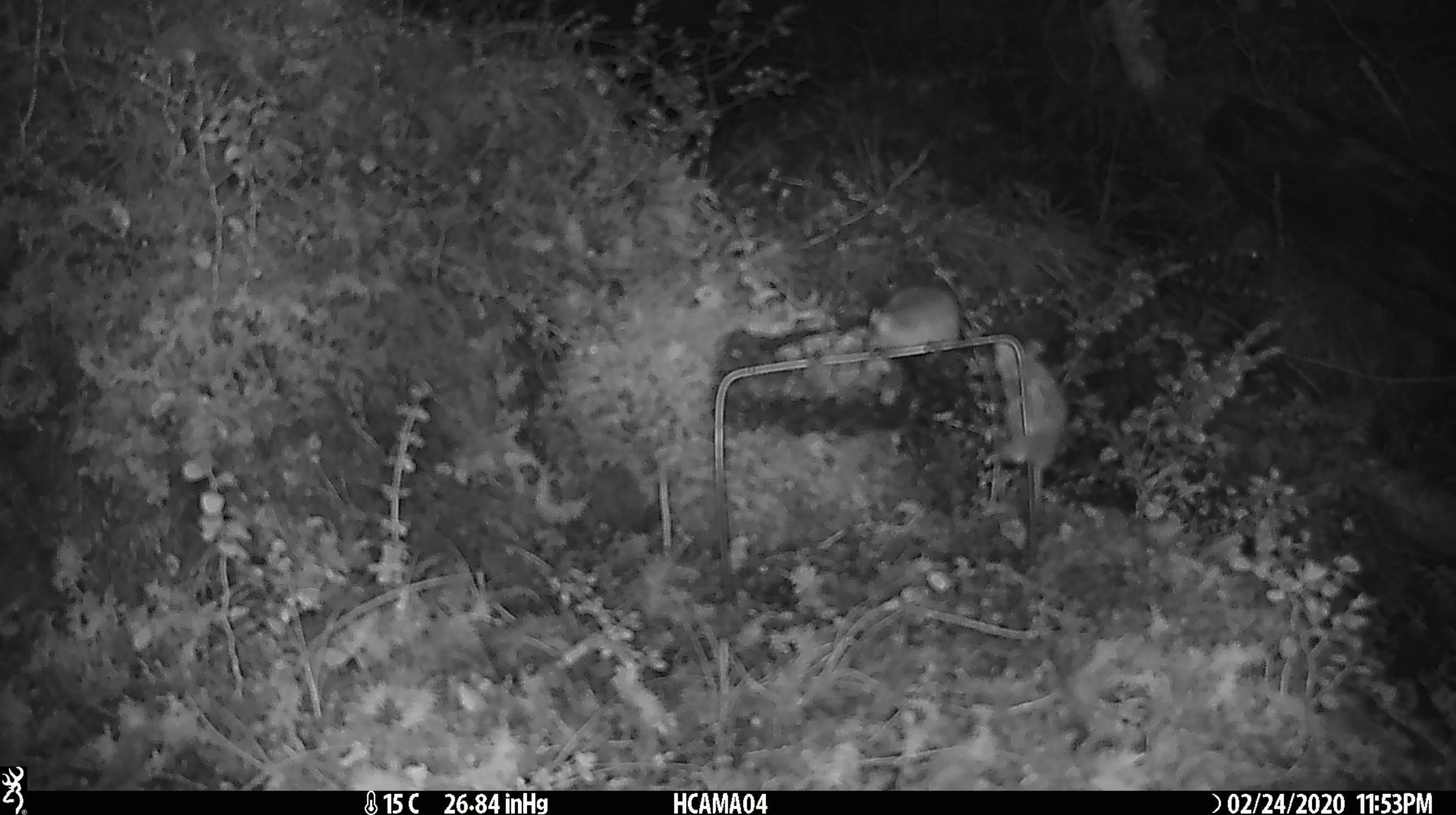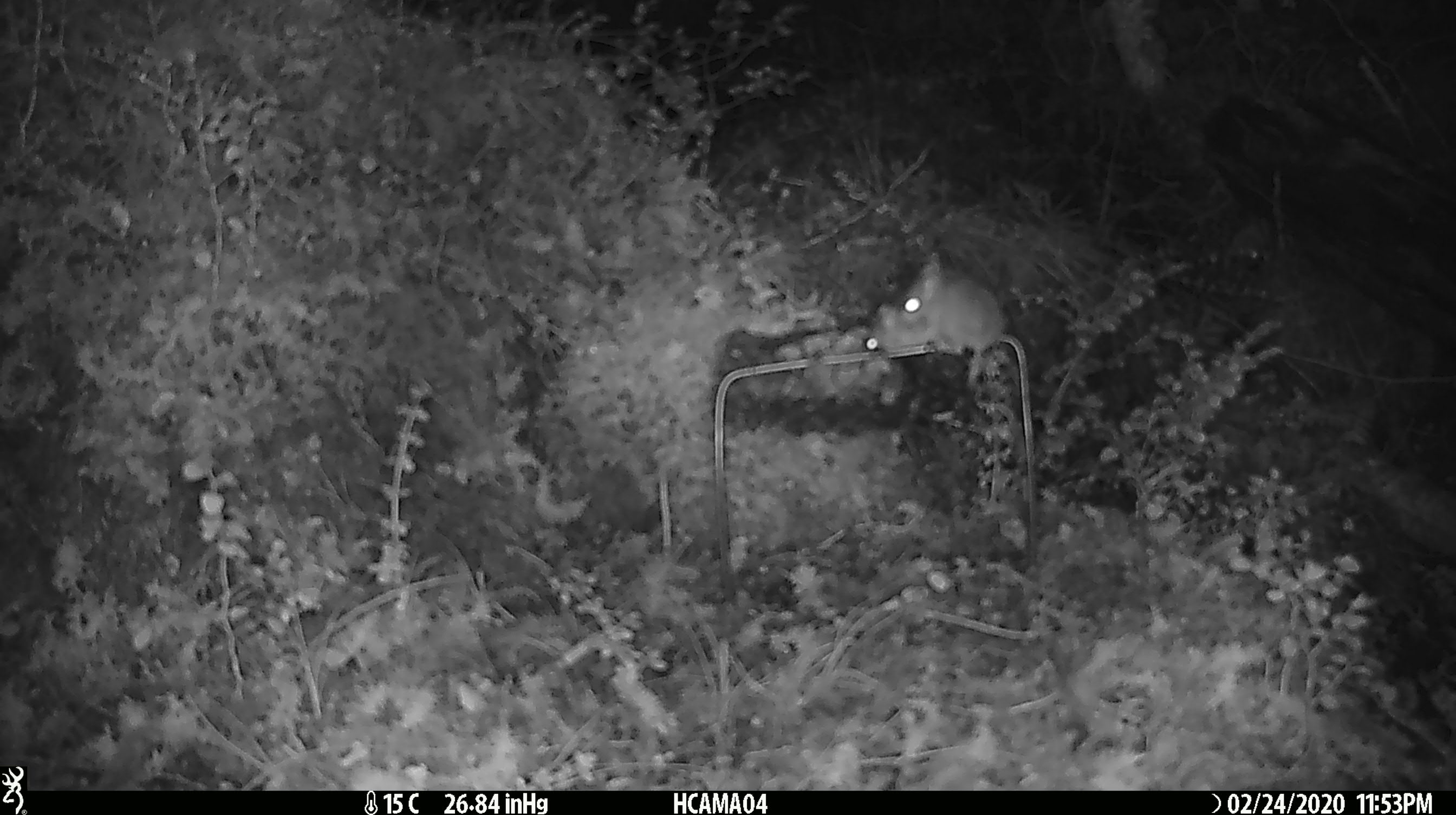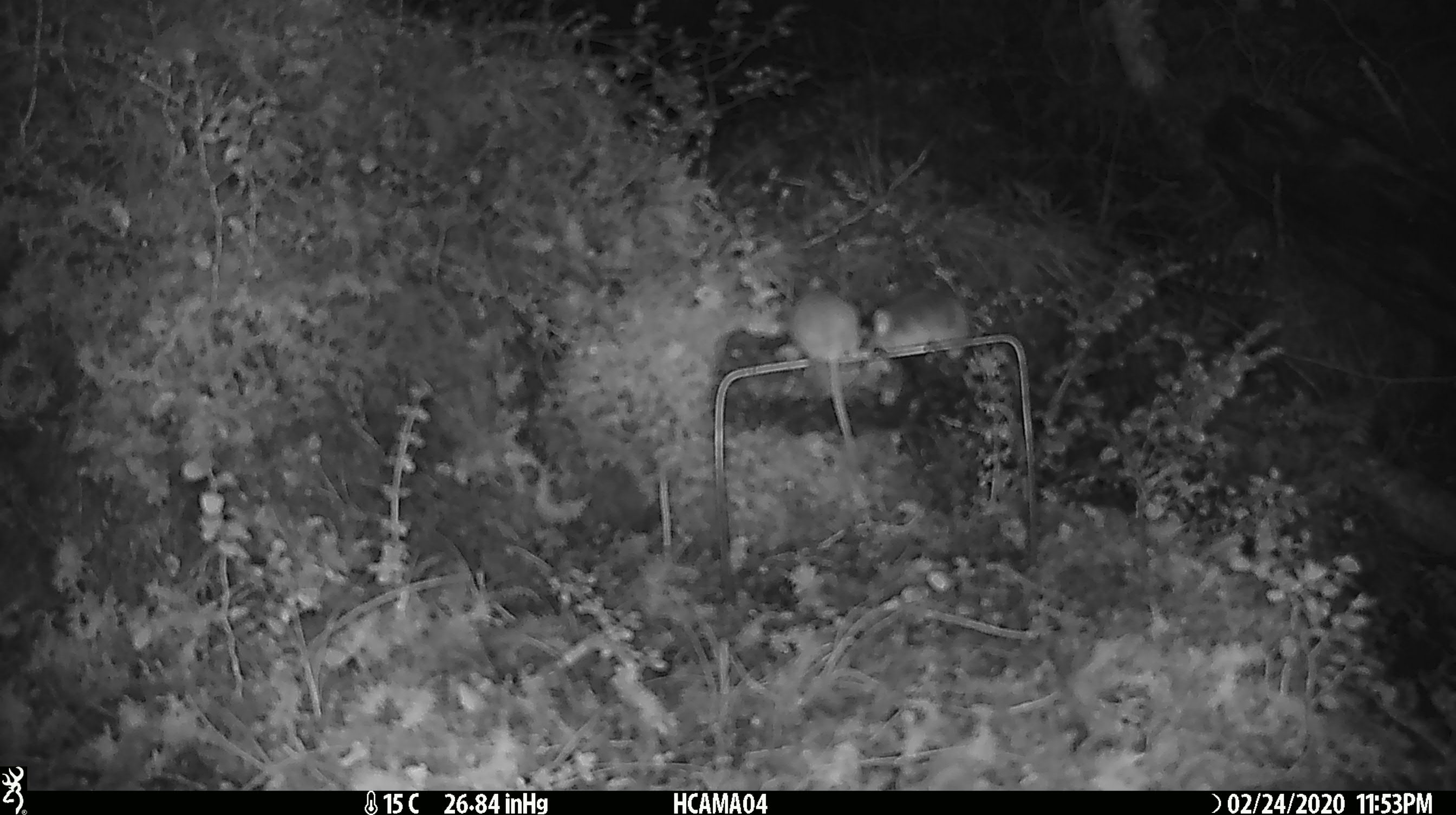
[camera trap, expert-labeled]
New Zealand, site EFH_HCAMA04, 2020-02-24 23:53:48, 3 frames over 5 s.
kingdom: Animalia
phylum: Chordata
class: Mammalia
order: Rodentia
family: Muridae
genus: Mus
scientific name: Mus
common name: mouse